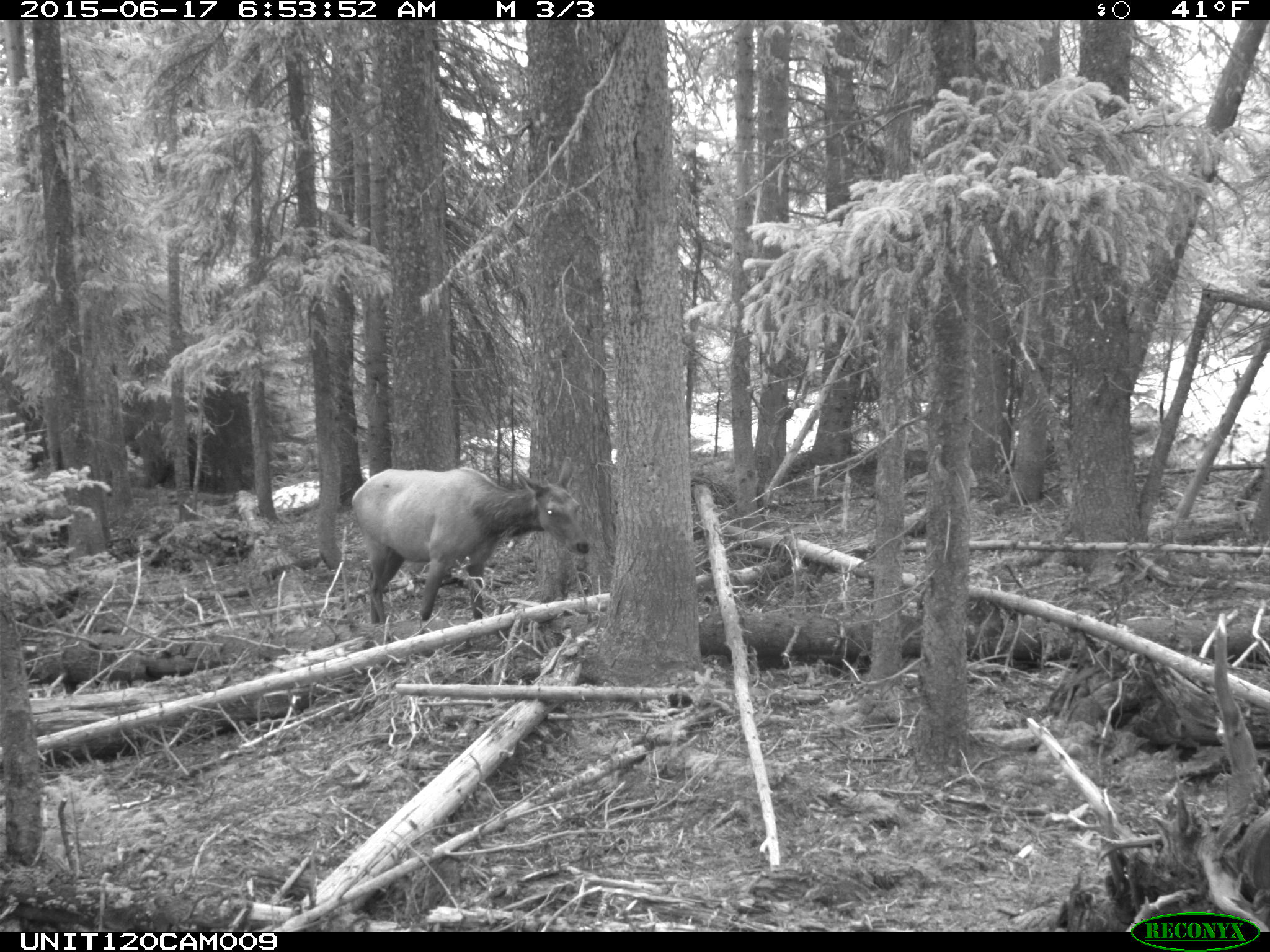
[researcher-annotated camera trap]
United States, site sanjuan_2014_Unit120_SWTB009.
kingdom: Animalia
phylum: Chordata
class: Mammalia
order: Artiodactyla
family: Cervidae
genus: Cervus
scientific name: Cervus elaphus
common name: red deer